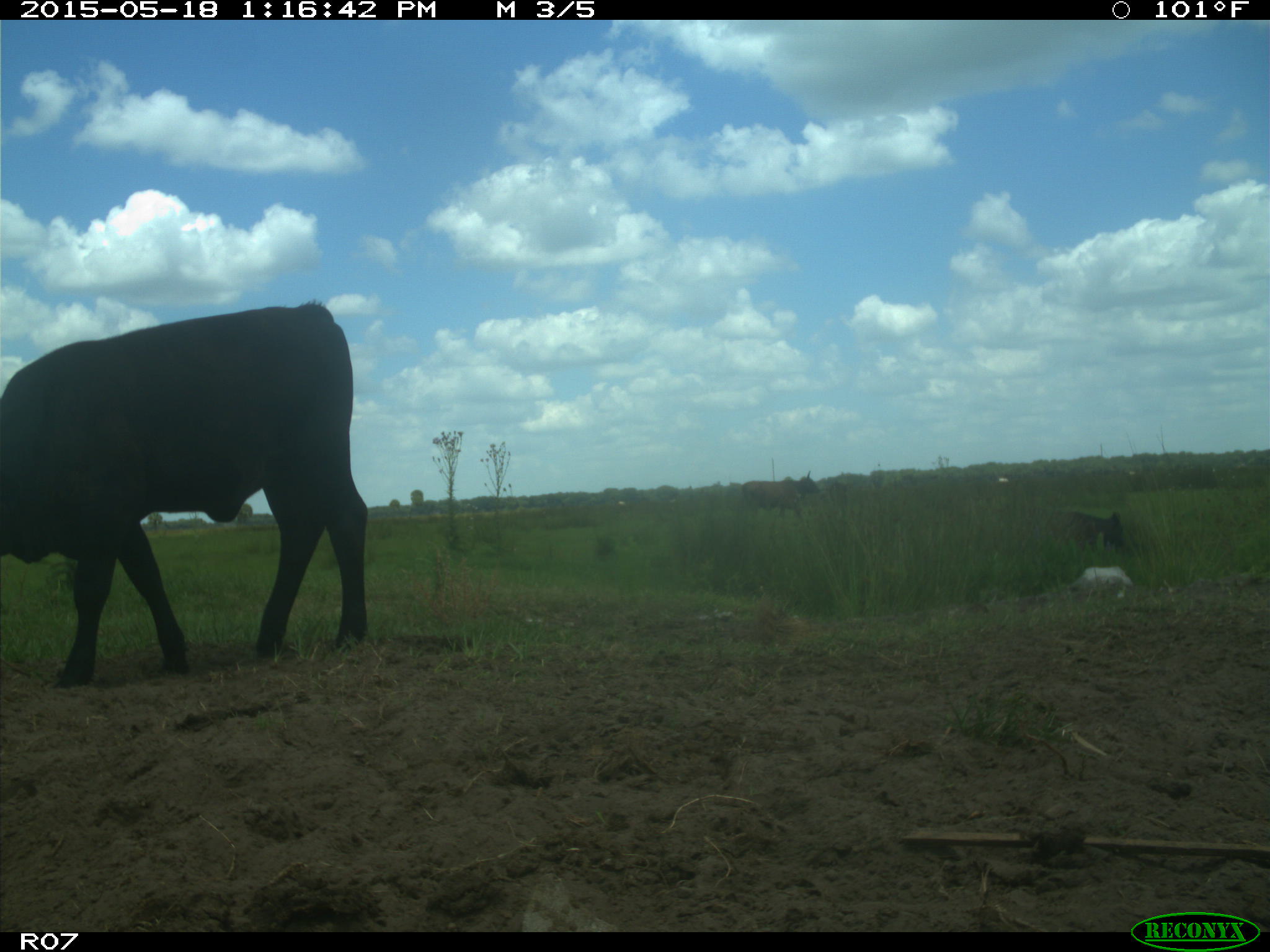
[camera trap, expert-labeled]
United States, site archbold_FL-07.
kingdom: Animalia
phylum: Chordata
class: Mammalia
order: Artiodactyla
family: Bovidae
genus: Bos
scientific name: Bos taurus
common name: domestic cow